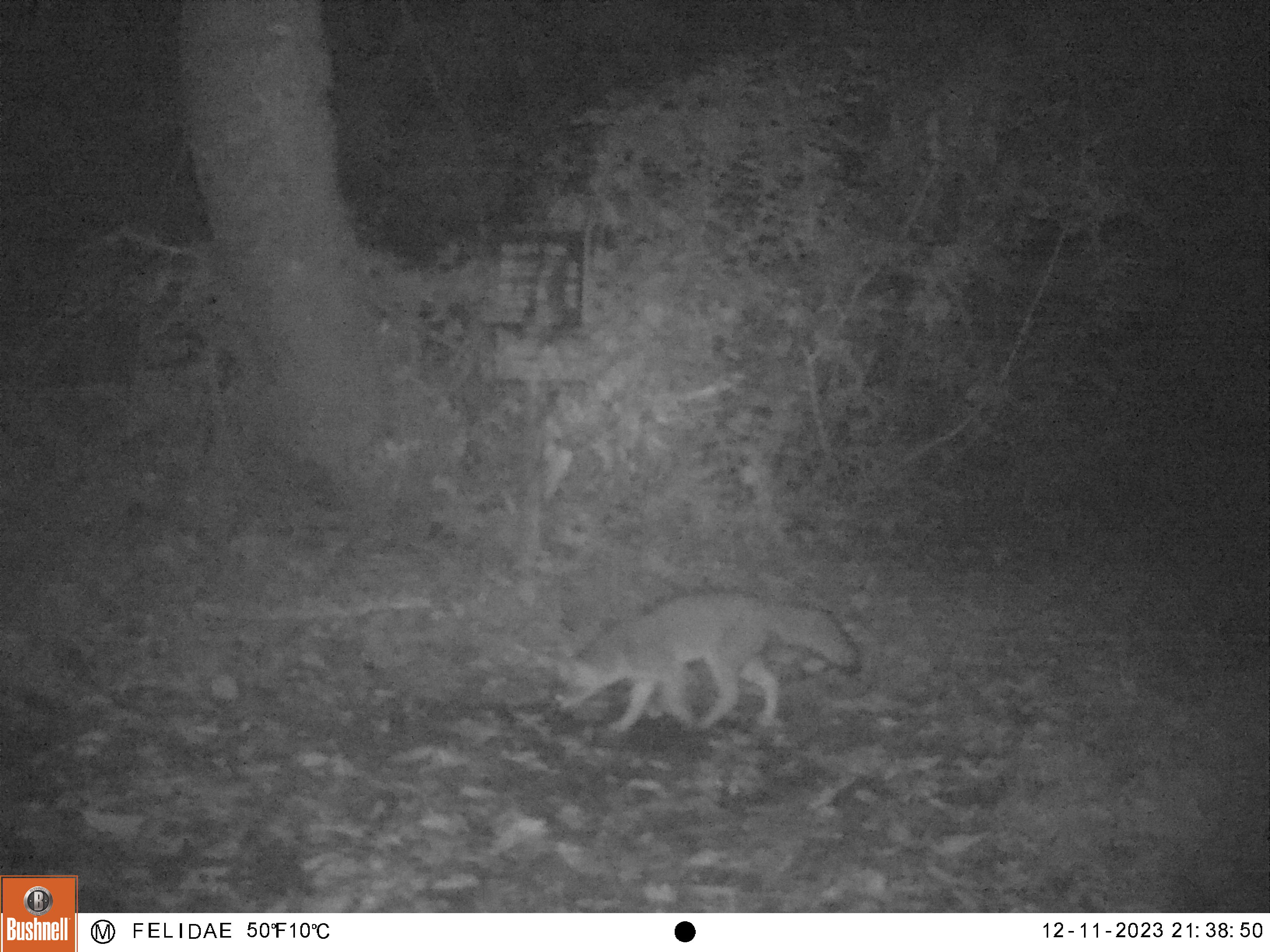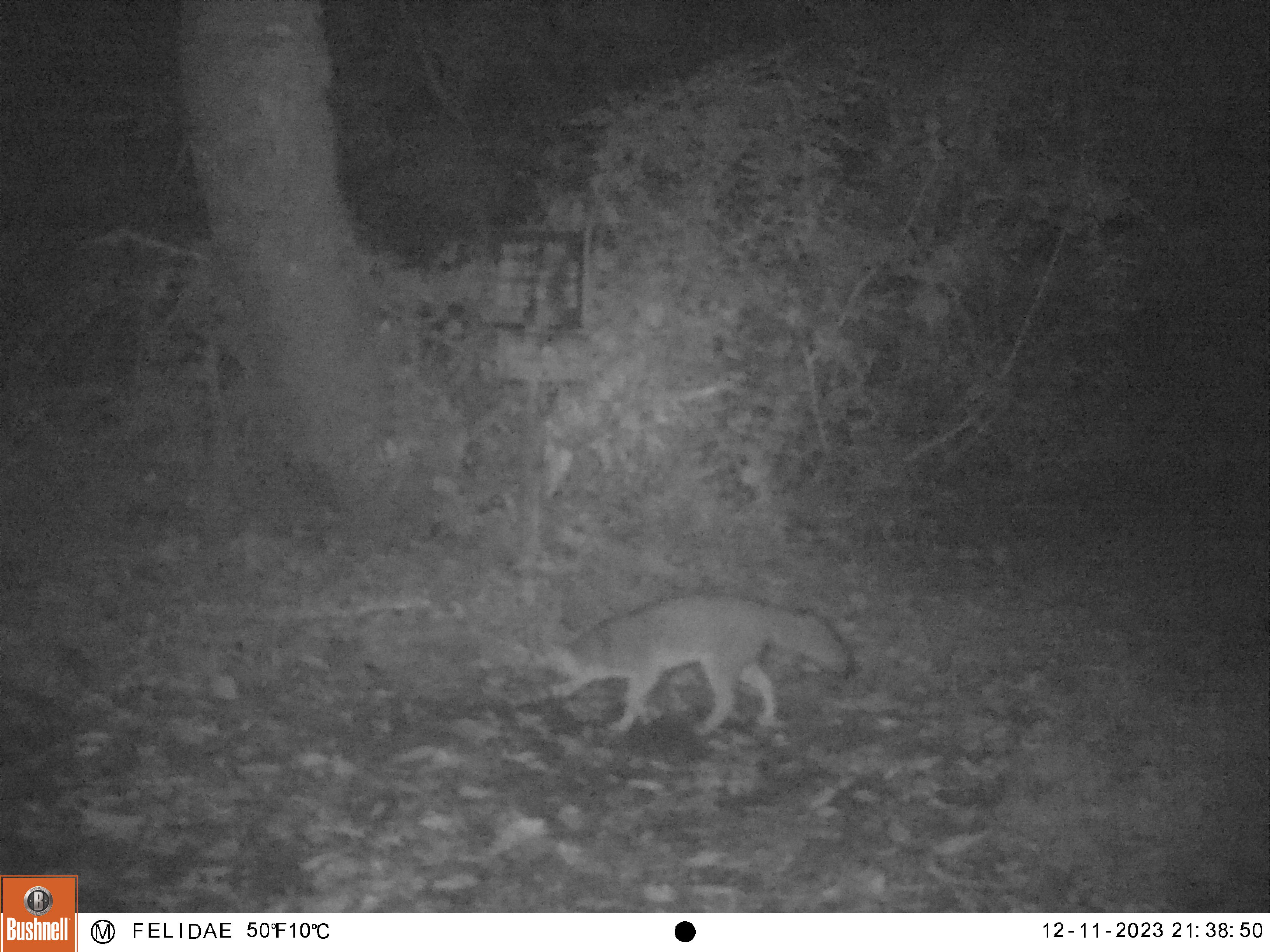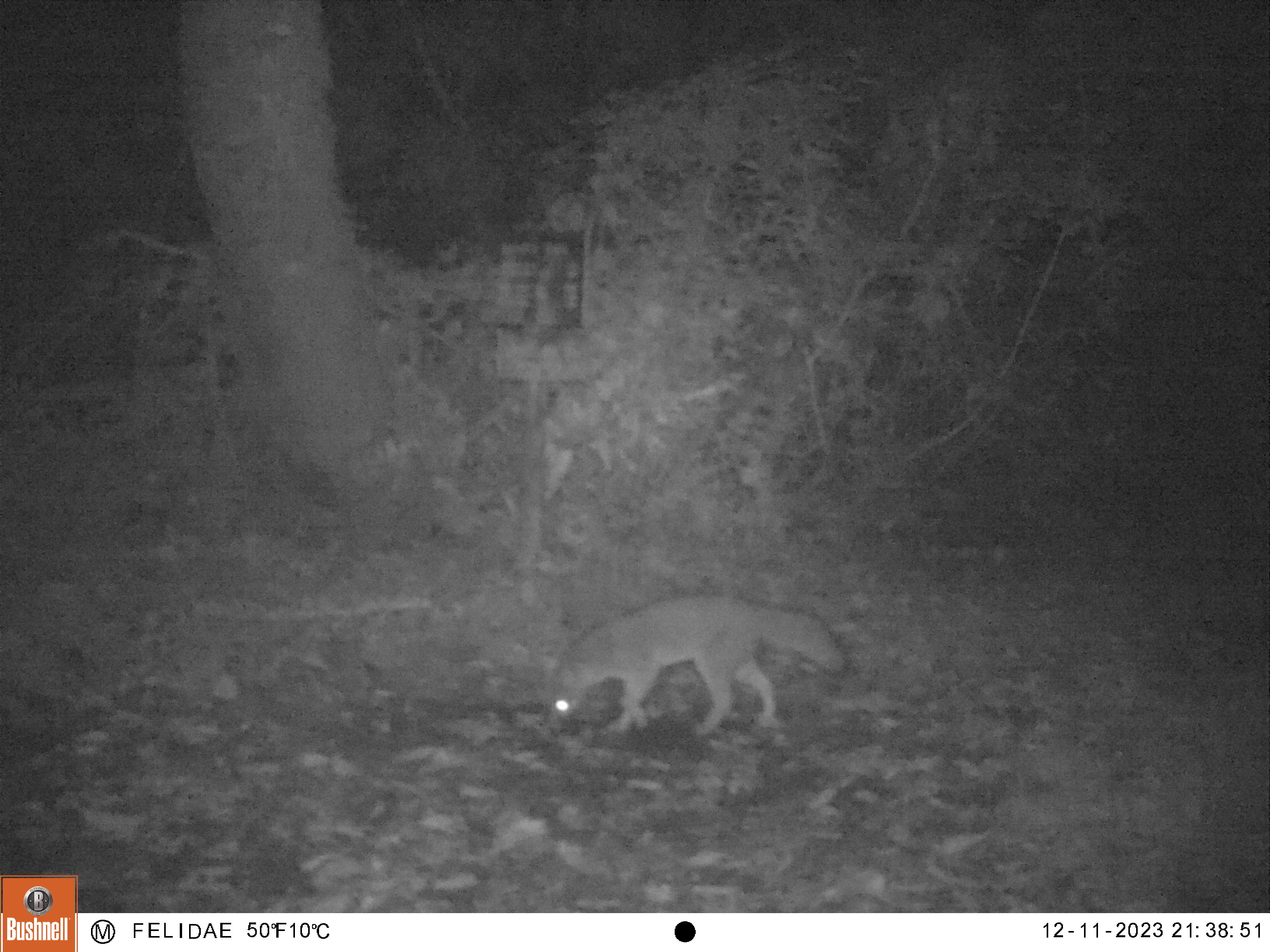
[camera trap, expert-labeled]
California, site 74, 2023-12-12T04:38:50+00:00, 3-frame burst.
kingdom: Animalia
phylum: Chordata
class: Mammalia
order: Carnivora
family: Canidae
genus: Urocyon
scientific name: Urocyon cinereoargenteus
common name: gray fox